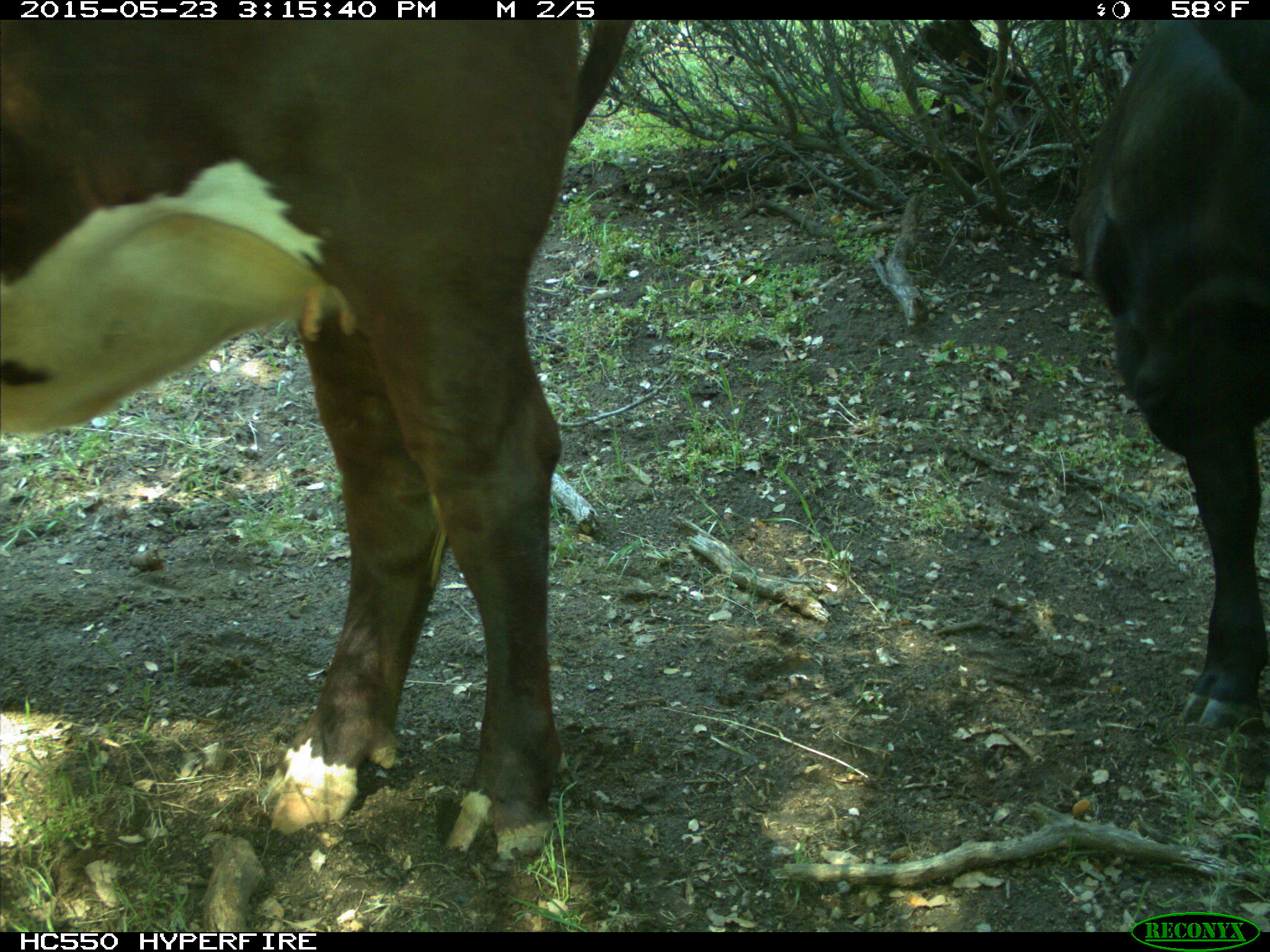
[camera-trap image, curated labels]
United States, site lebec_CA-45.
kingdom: Animalia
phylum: Chordata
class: Mammalia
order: Artiodactyla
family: Bovidae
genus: Bos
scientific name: Bos taurus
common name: domestic cow